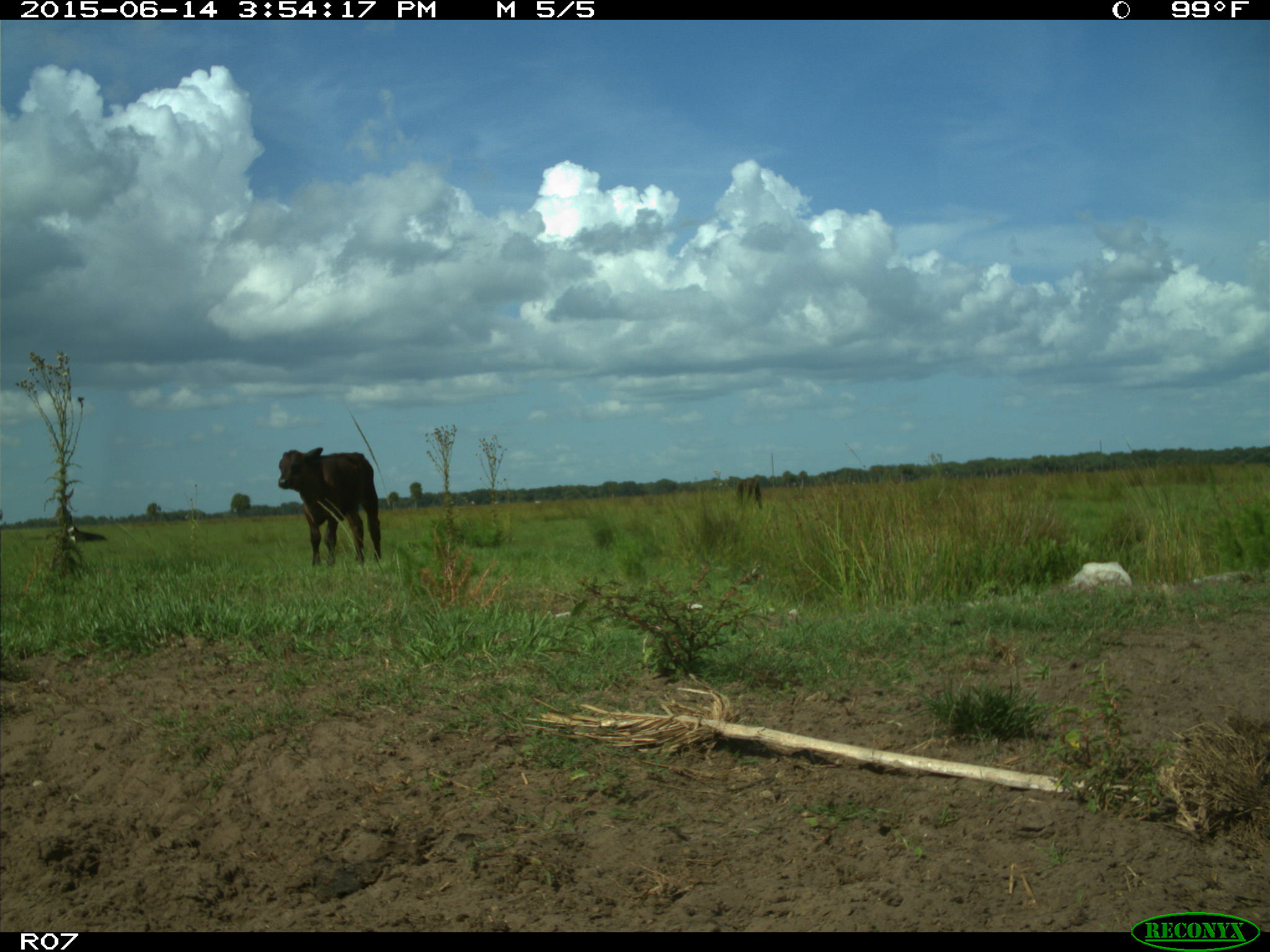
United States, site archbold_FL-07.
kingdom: Animalia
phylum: Chordata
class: Mammalia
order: Artiodactyla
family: Bovidae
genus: Bos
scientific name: Bos taurus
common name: domestic cow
Bos taurus (domestic cow).